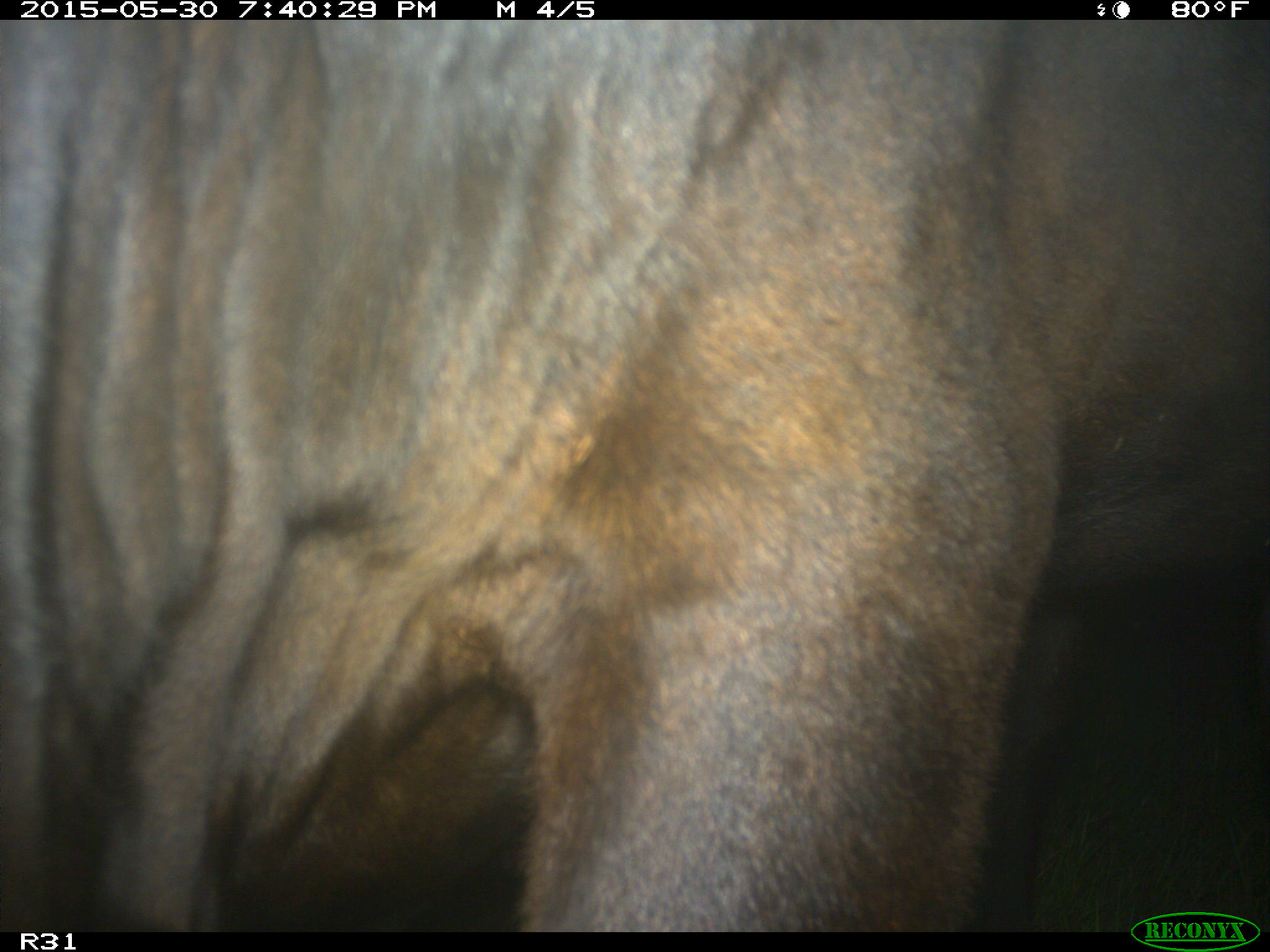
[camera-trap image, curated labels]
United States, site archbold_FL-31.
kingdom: Animalia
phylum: Chordata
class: Mammalia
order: Artiodactyla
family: Bovidae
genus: Bos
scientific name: Bos taurus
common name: domestic cow